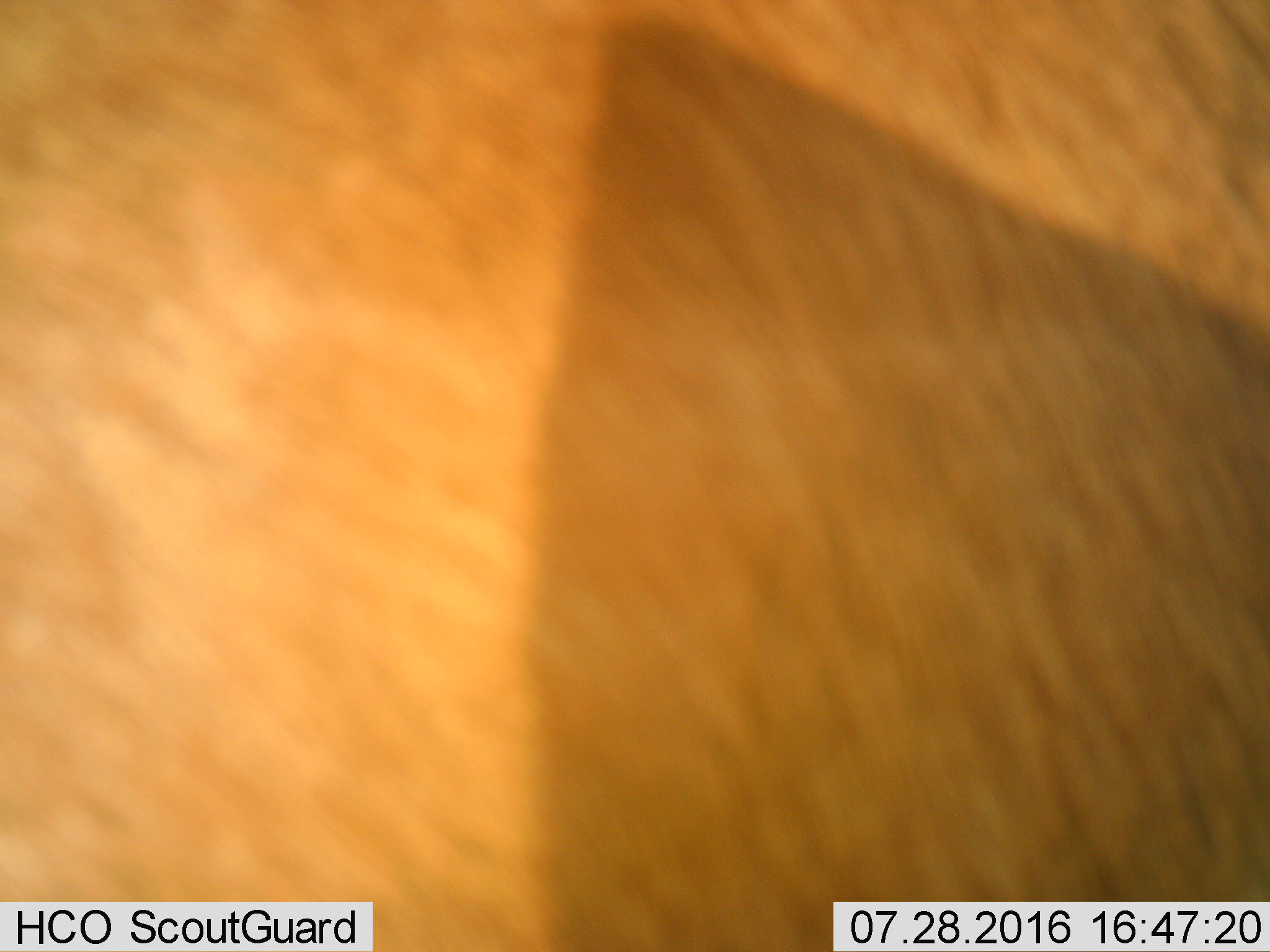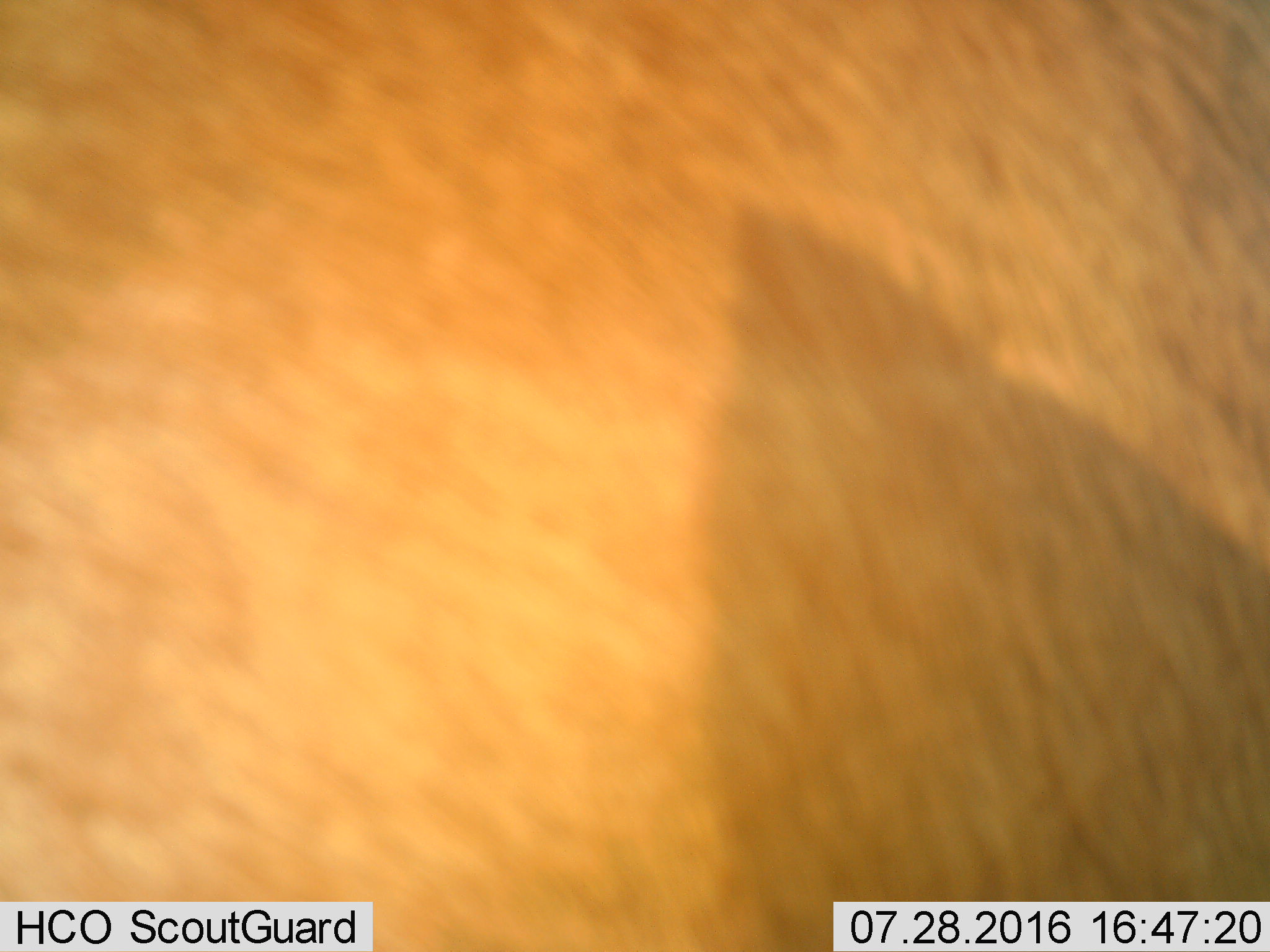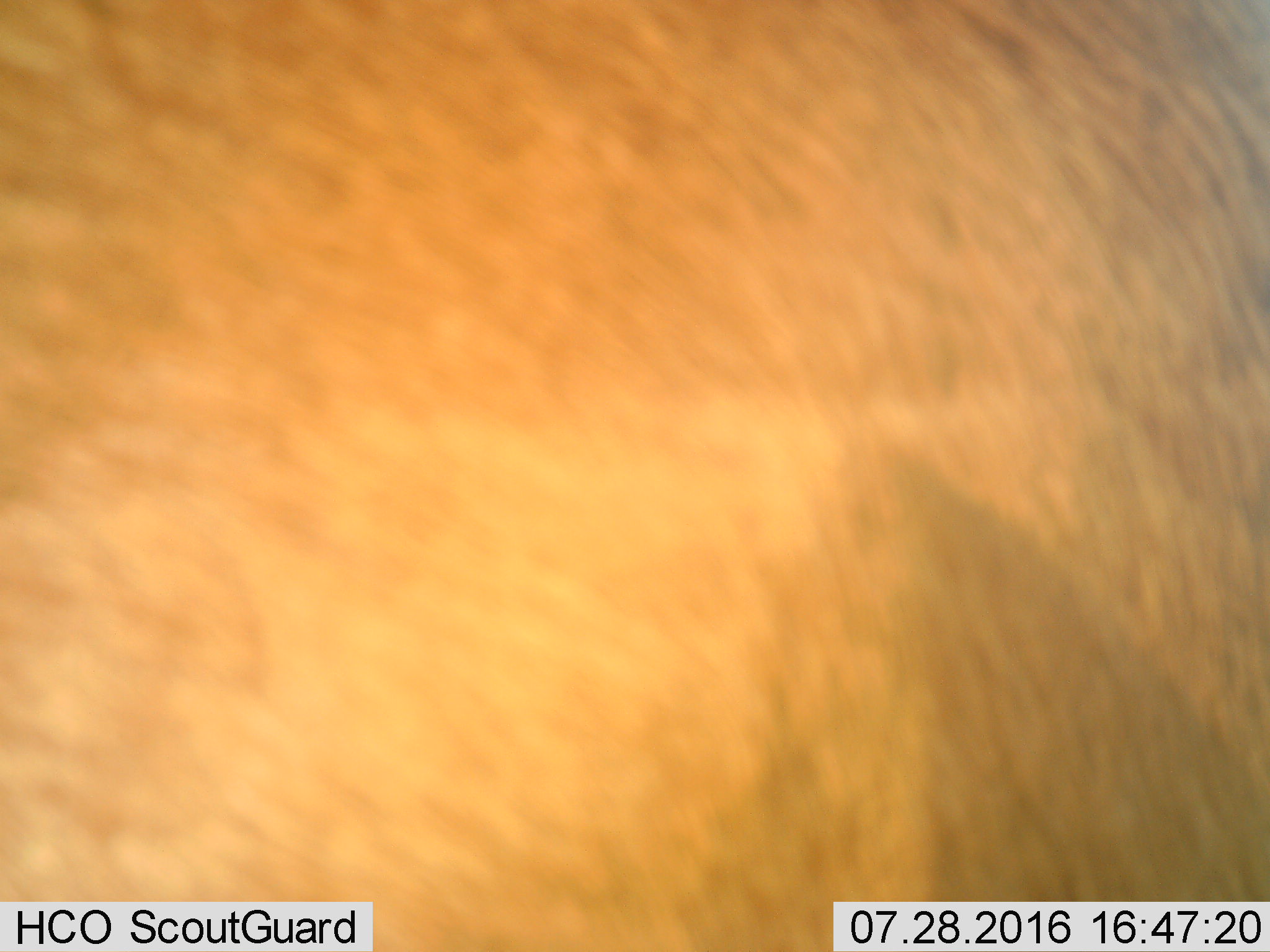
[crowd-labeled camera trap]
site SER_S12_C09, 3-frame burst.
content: unidentified animal